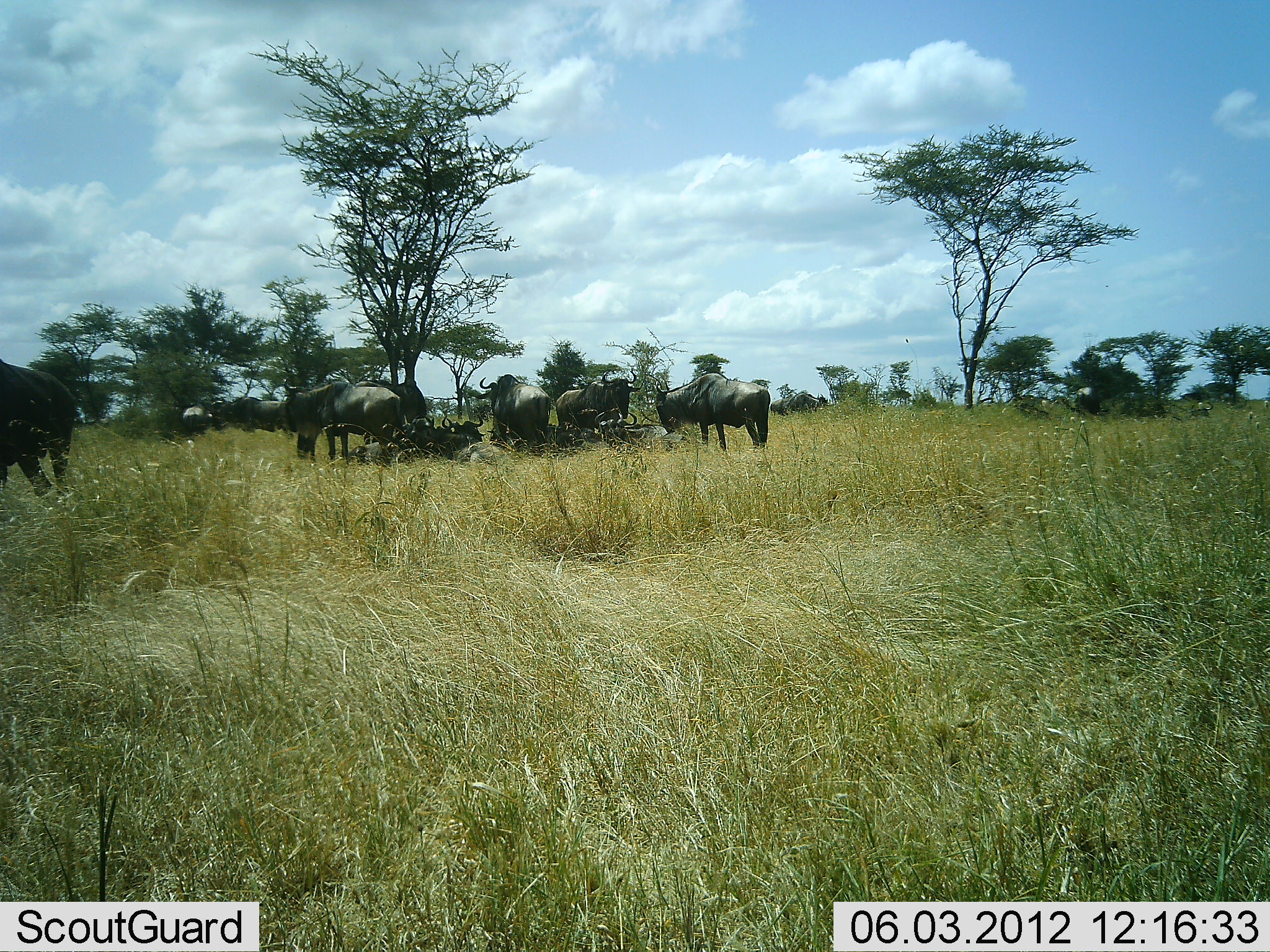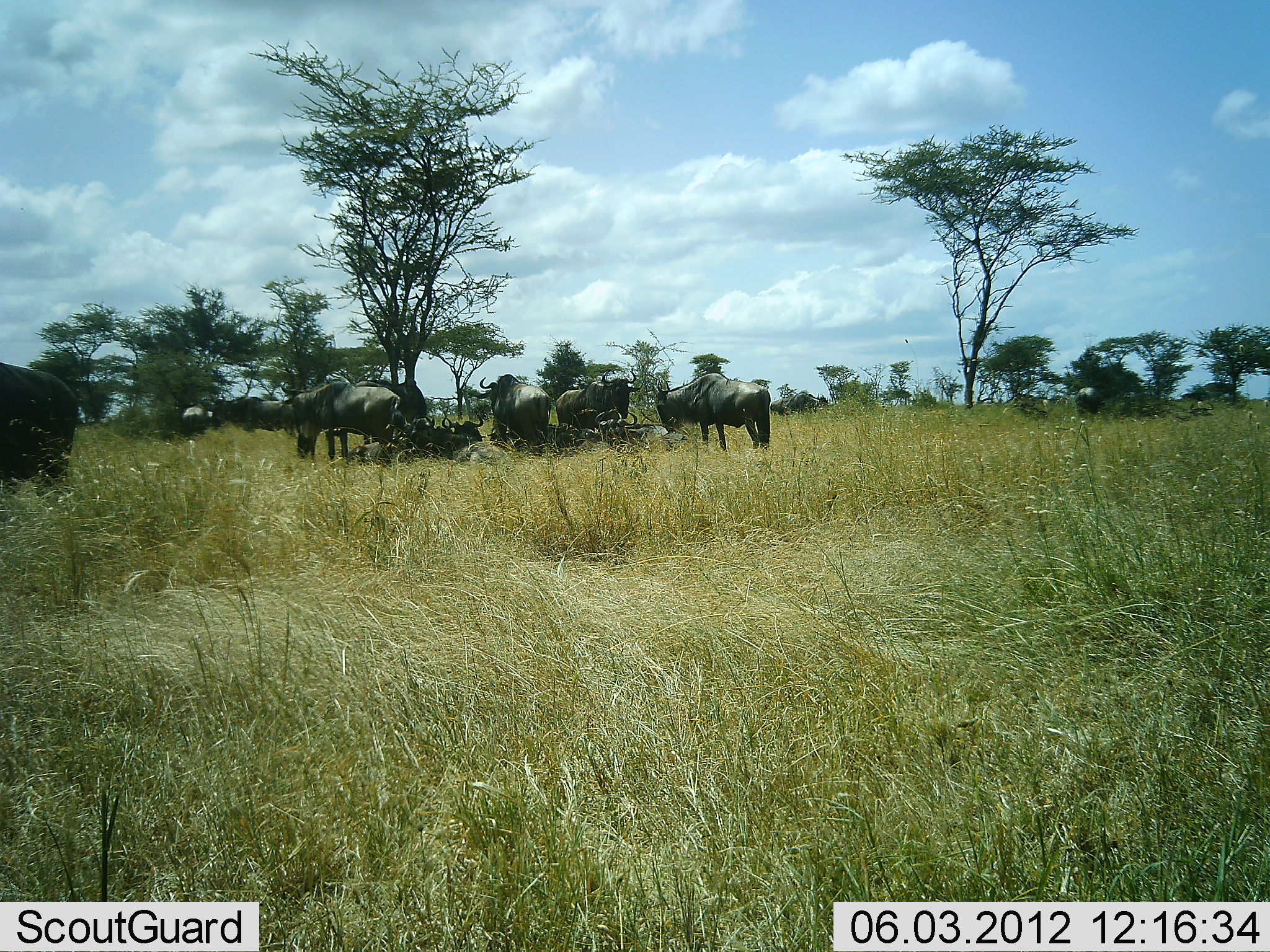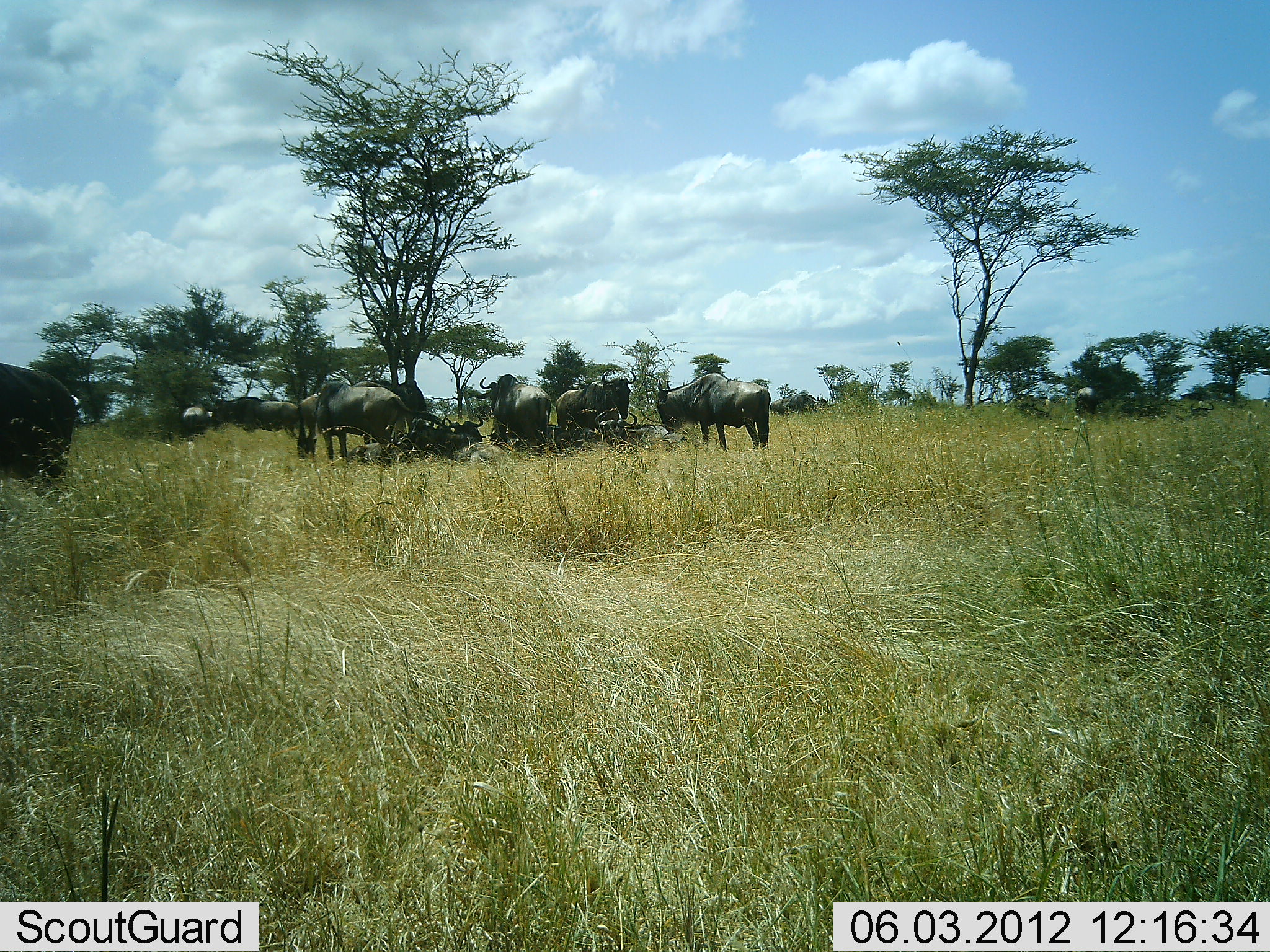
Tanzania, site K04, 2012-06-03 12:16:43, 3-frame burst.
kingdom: Animalia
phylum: Chordata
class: Mammalia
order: Artiodactyla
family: Bovidae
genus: Connochaetes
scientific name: Connochaetes taurinus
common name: blue wildebeest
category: wildebeest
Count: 11-50.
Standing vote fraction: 70%.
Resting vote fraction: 100%.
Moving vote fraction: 0%.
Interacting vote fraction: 0%.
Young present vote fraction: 0%.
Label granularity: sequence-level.